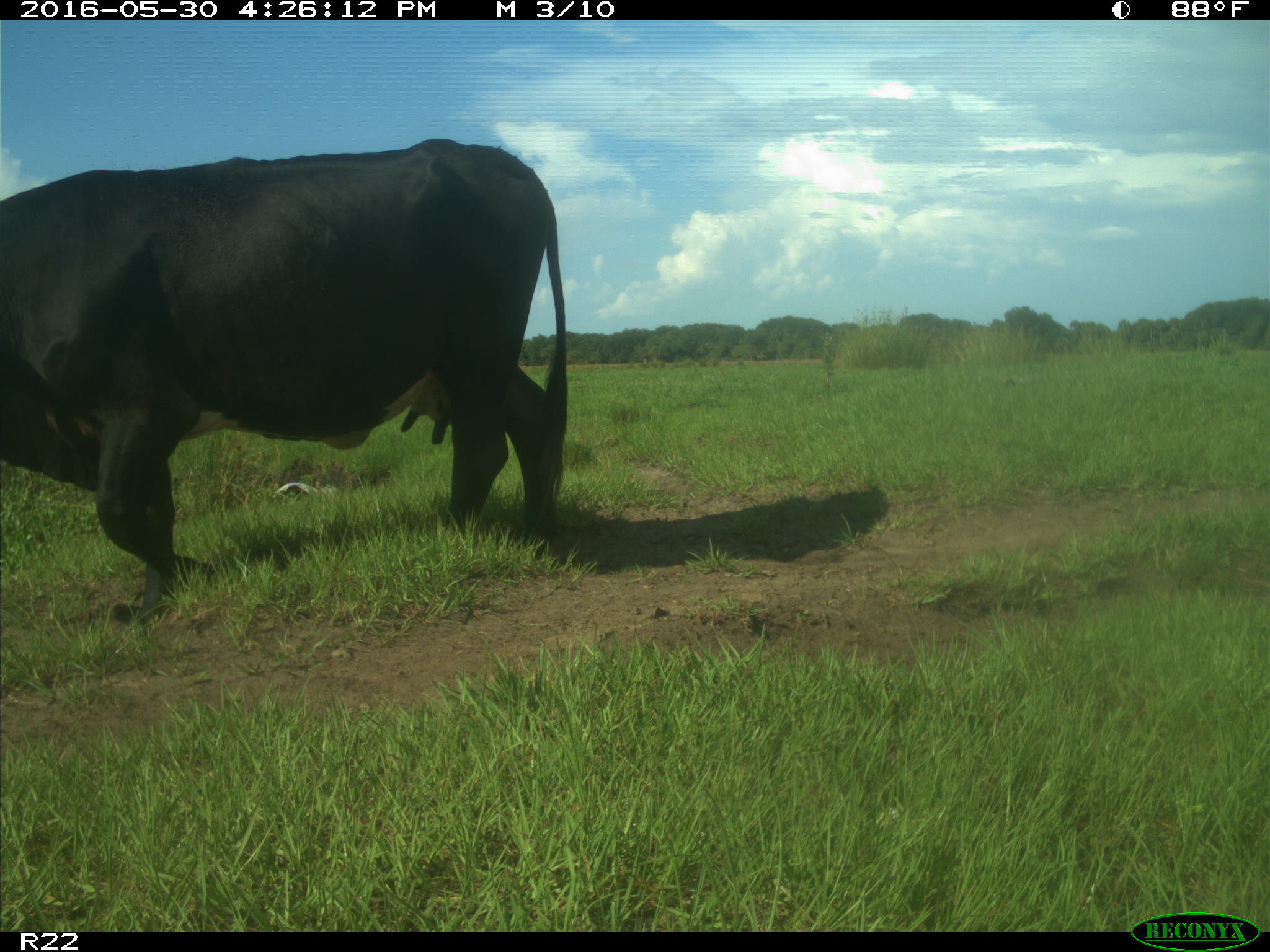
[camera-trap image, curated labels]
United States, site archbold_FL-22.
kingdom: Animalia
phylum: Chordata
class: Mammalia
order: Artiodactyla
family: Bovidae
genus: Bos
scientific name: Bos taurus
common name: domestic cow